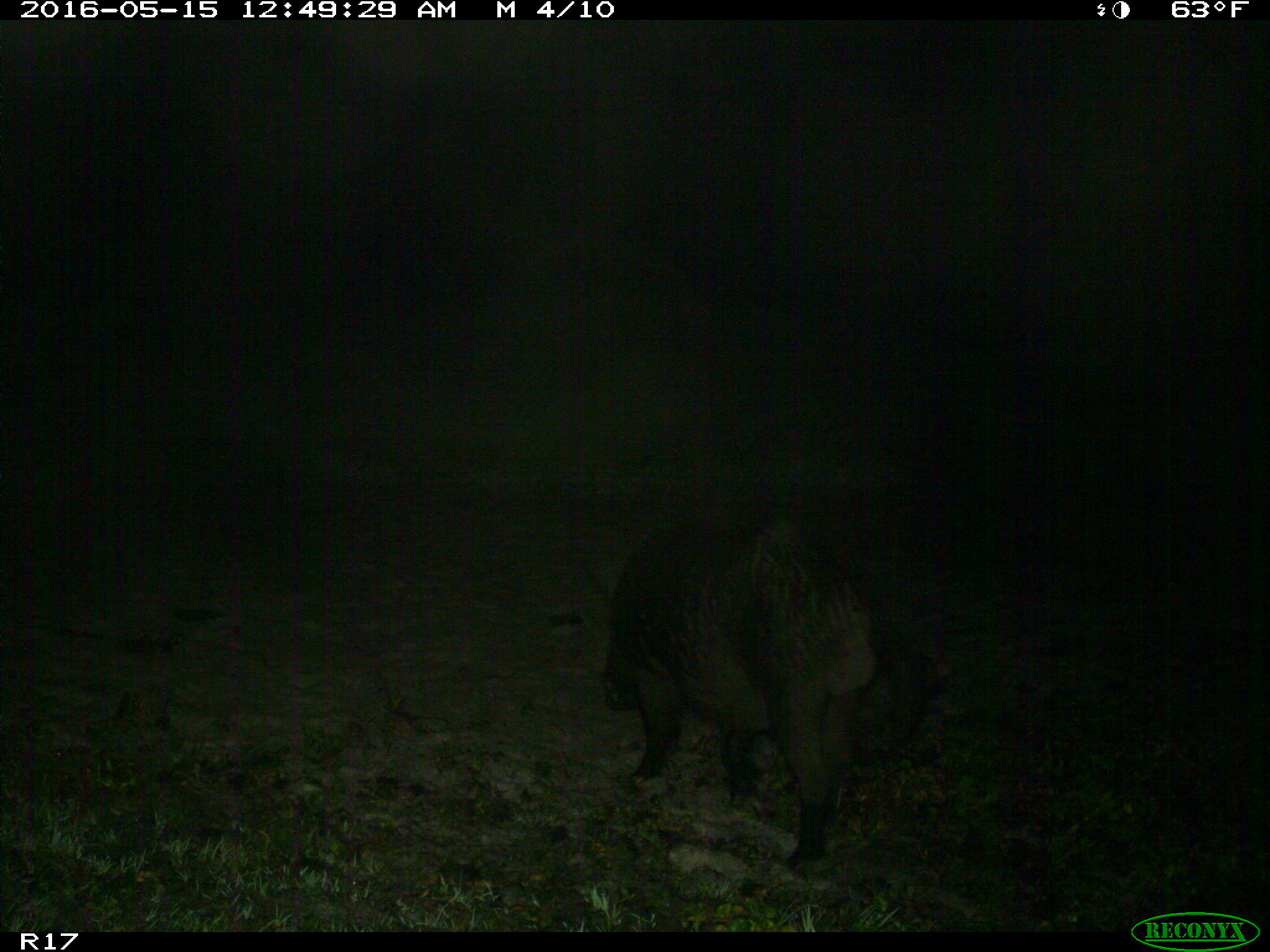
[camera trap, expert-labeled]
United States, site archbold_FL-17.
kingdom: Animalia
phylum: Chordata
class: Mammalia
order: Artiodactyla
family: Suidae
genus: Sus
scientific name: Sus scrofa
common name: wild boar